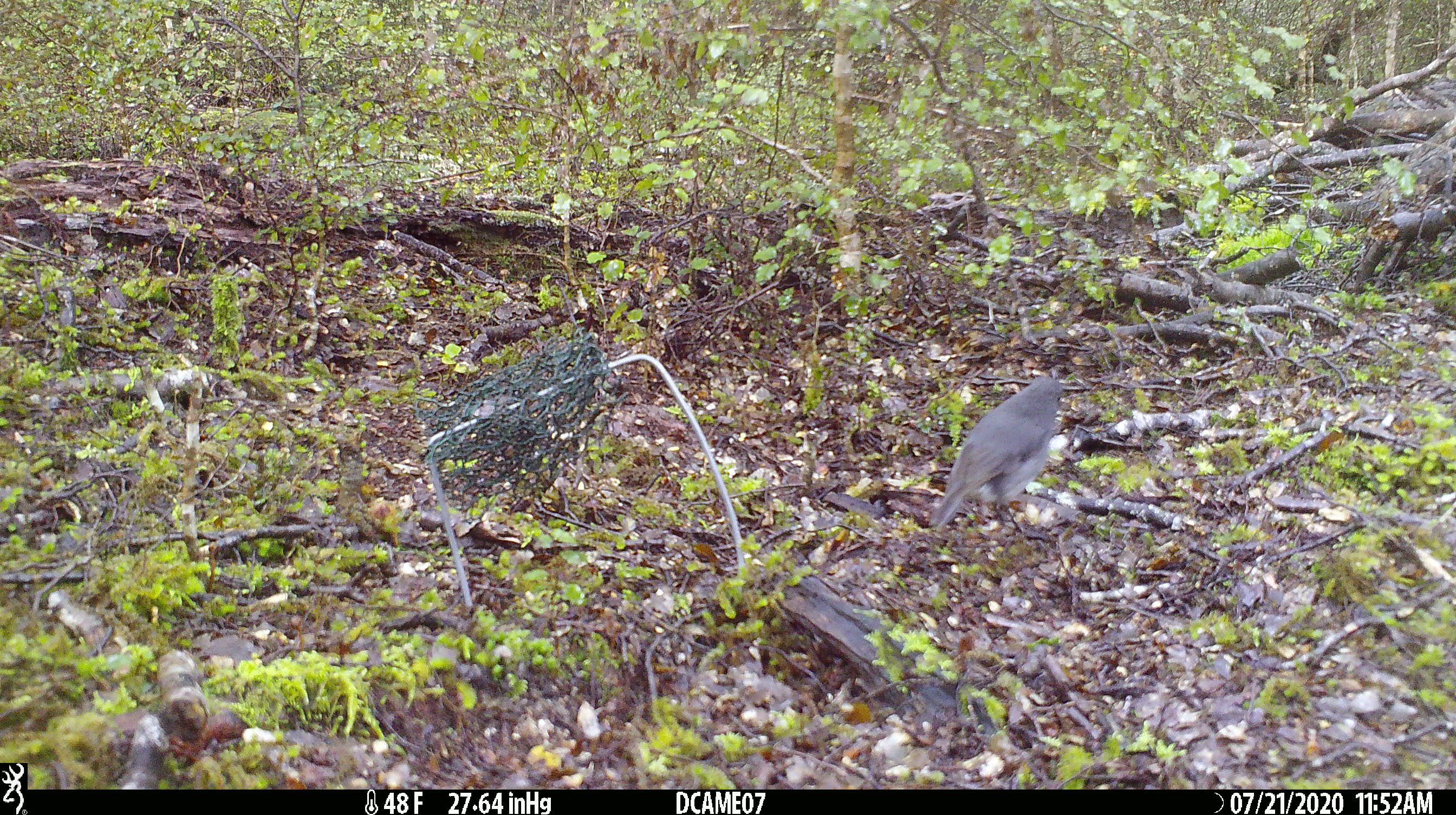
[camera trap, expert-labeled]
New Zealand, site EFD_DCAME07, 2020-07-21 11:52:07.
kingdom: Animalia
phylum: Chordata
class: Aves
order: Passeriformes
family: Petroicidae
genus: Petroica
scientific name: Petroica australis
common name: new zealand robin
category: robin